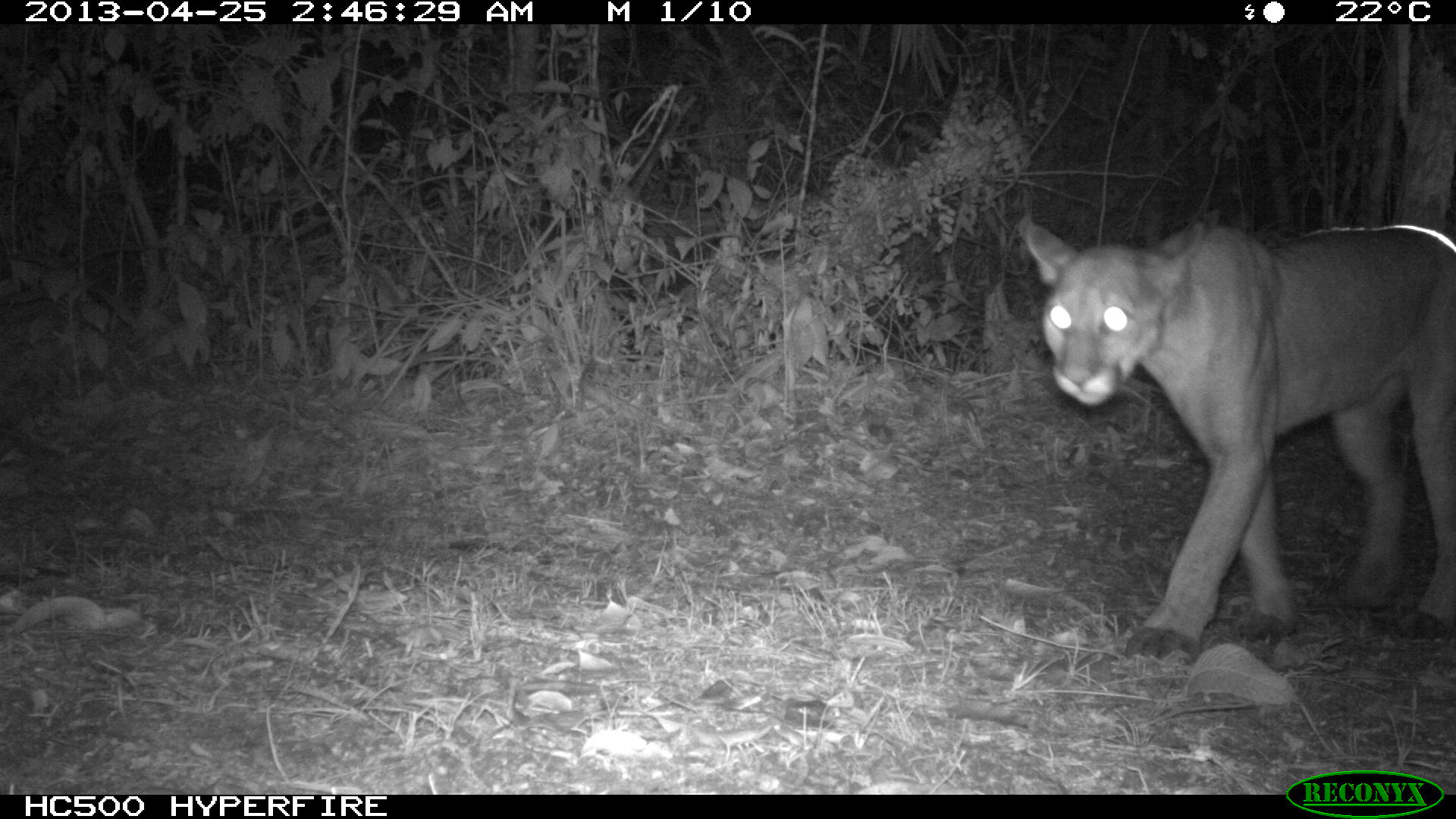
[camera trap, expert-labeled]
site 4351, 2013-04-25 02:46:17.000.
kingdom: Animalia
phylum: Chordata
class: Mammalia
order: Carnivora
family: Felidae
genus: Puma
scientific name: Puma concolor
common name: mountain lion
Puma concolor (mountain lion), count 1.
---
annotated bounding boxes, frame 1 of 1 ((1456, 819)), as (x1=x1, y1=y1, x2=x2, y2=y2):
puma concolor: (x1=1012, y1=213, x2=1456, y2=665)